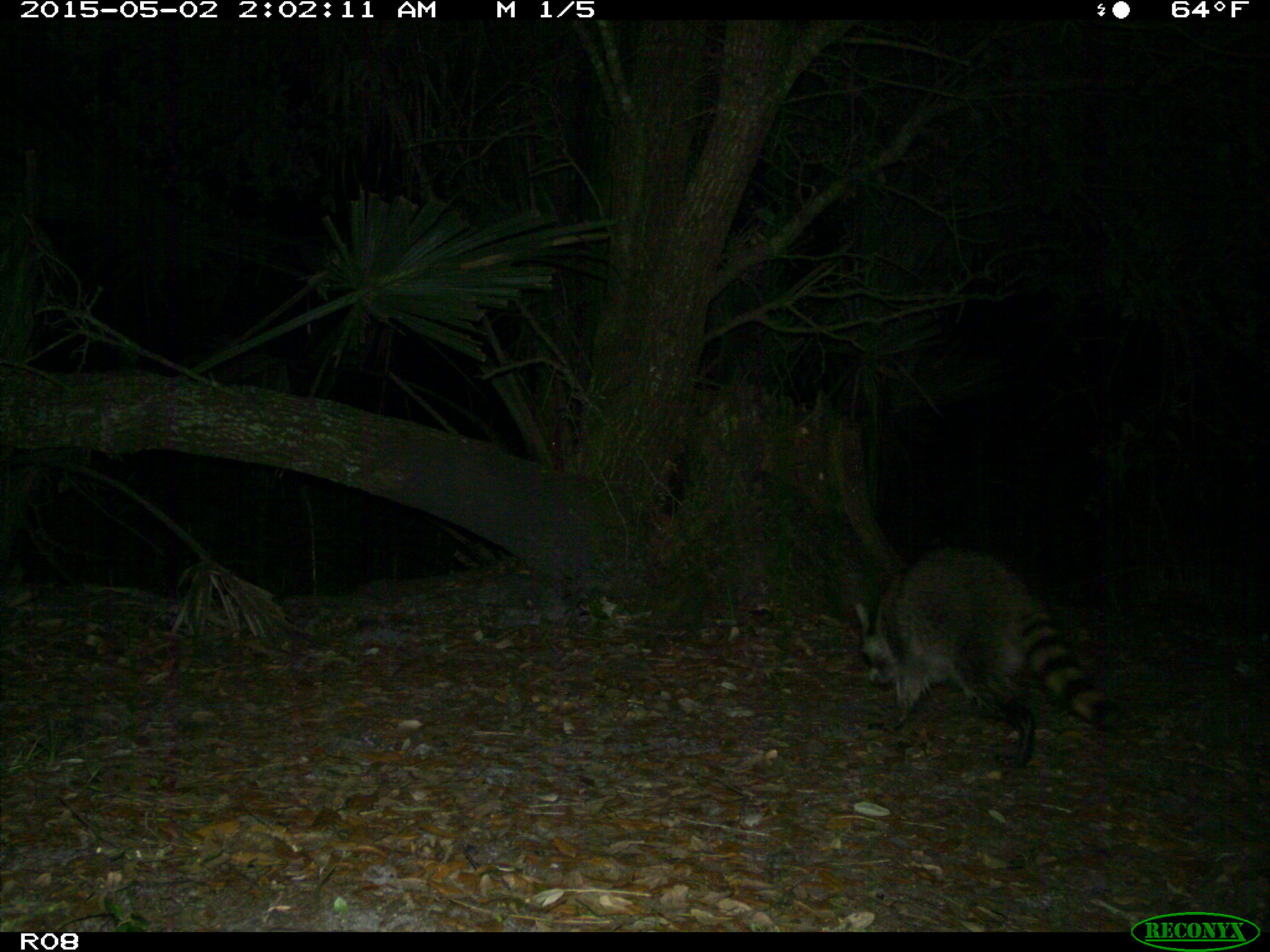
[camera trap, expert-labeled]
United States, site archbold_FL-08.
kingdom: Animalia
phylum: Chordata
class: Mammalia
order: Carnivora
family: Procyonidae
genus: Procyon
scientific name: Procyon lotor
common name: common raccoon